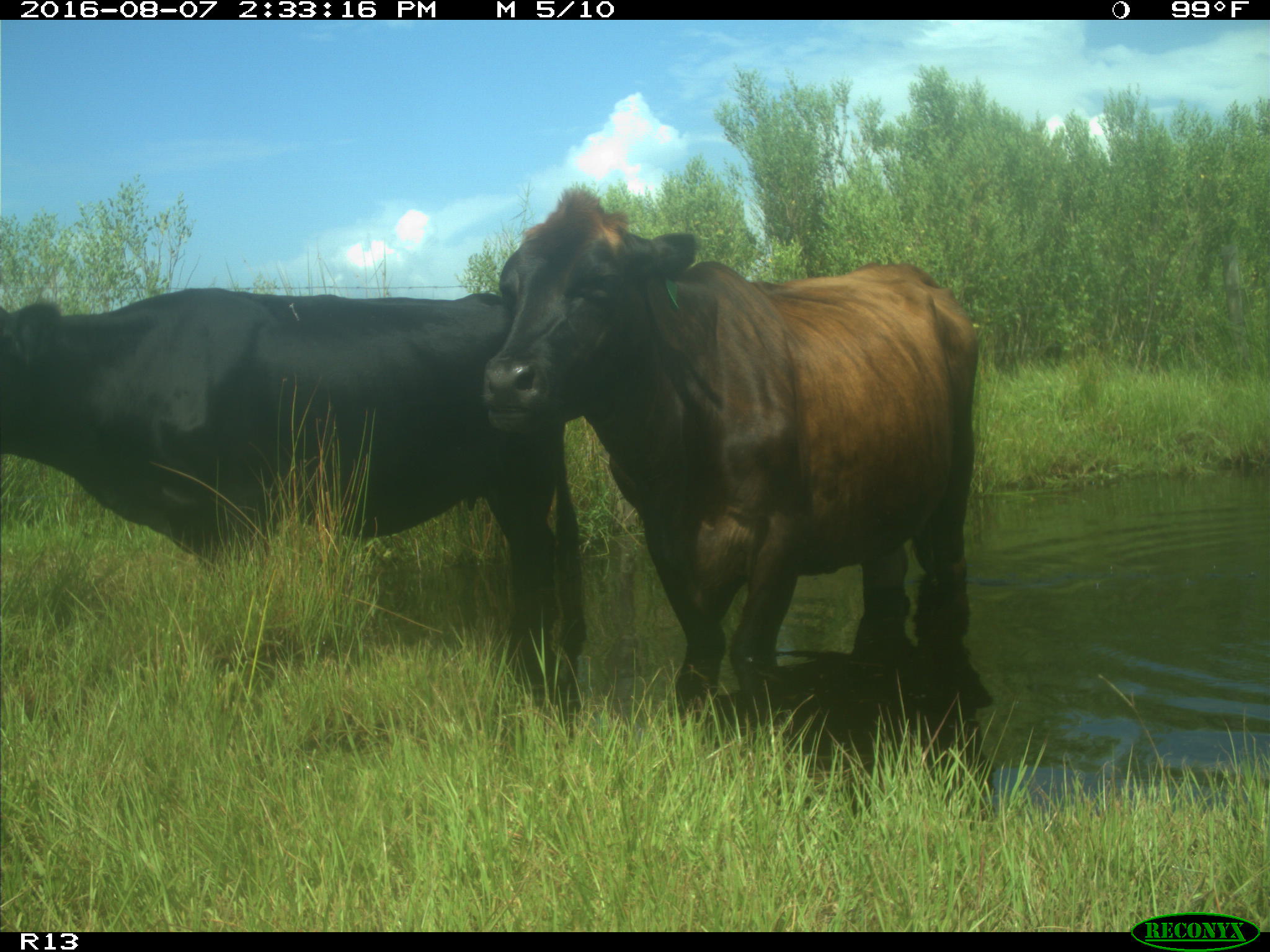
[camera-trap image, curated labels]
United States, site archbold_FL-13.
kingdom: Animalia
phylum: Chordata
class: Mammalia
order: Artiodactyla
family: Bovidae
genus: Bos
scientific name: Bos taurus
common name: domestic cow